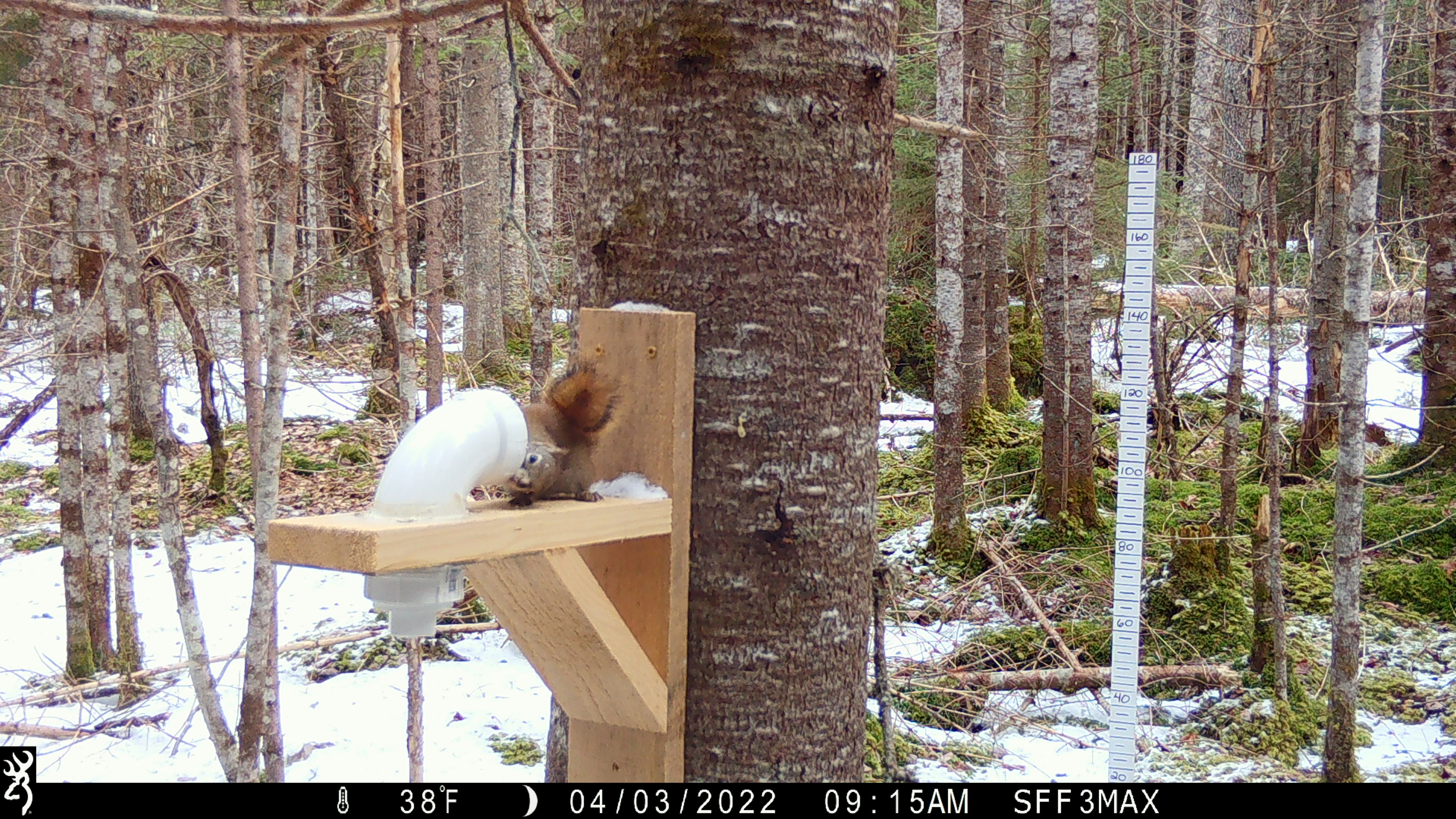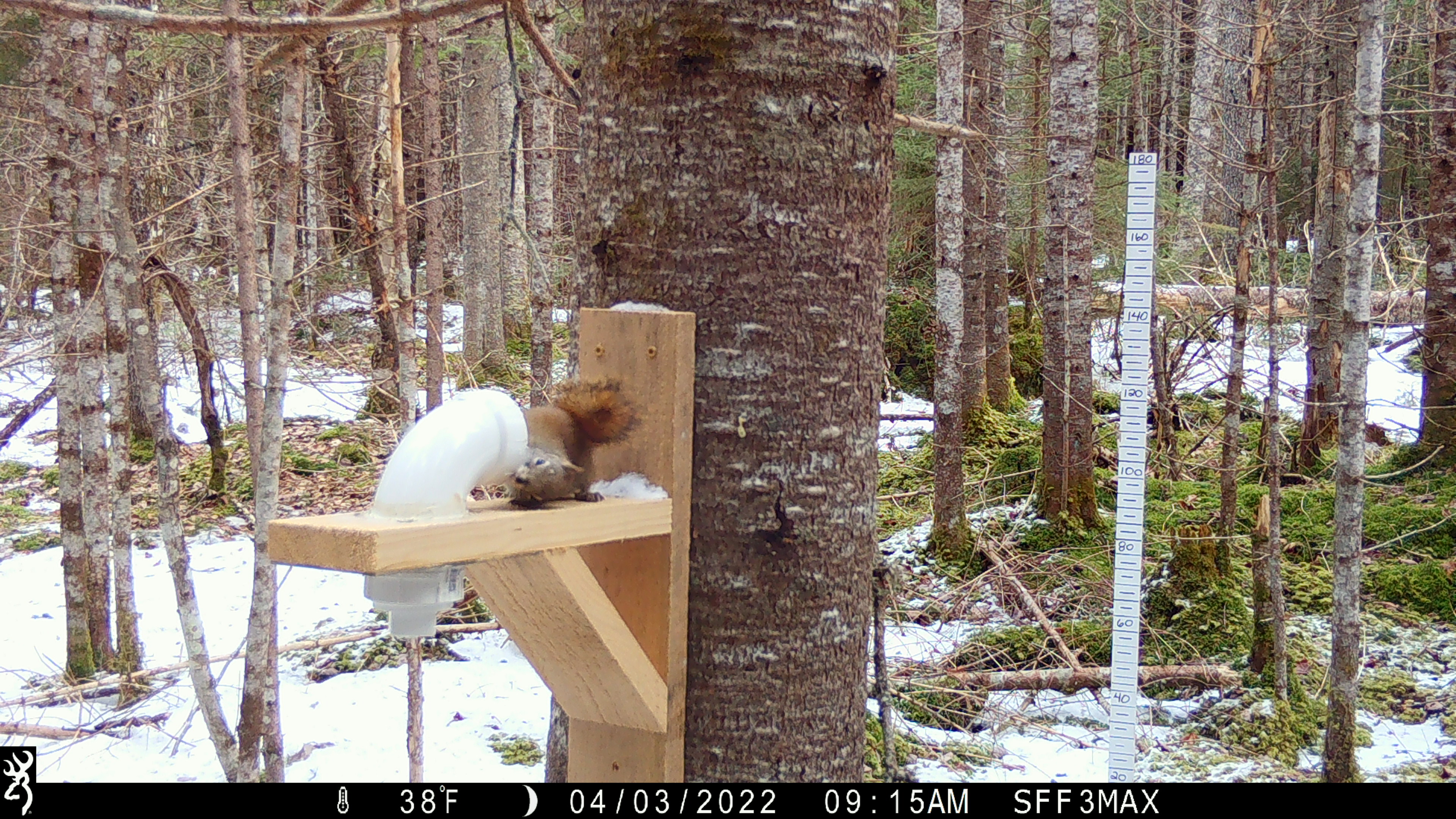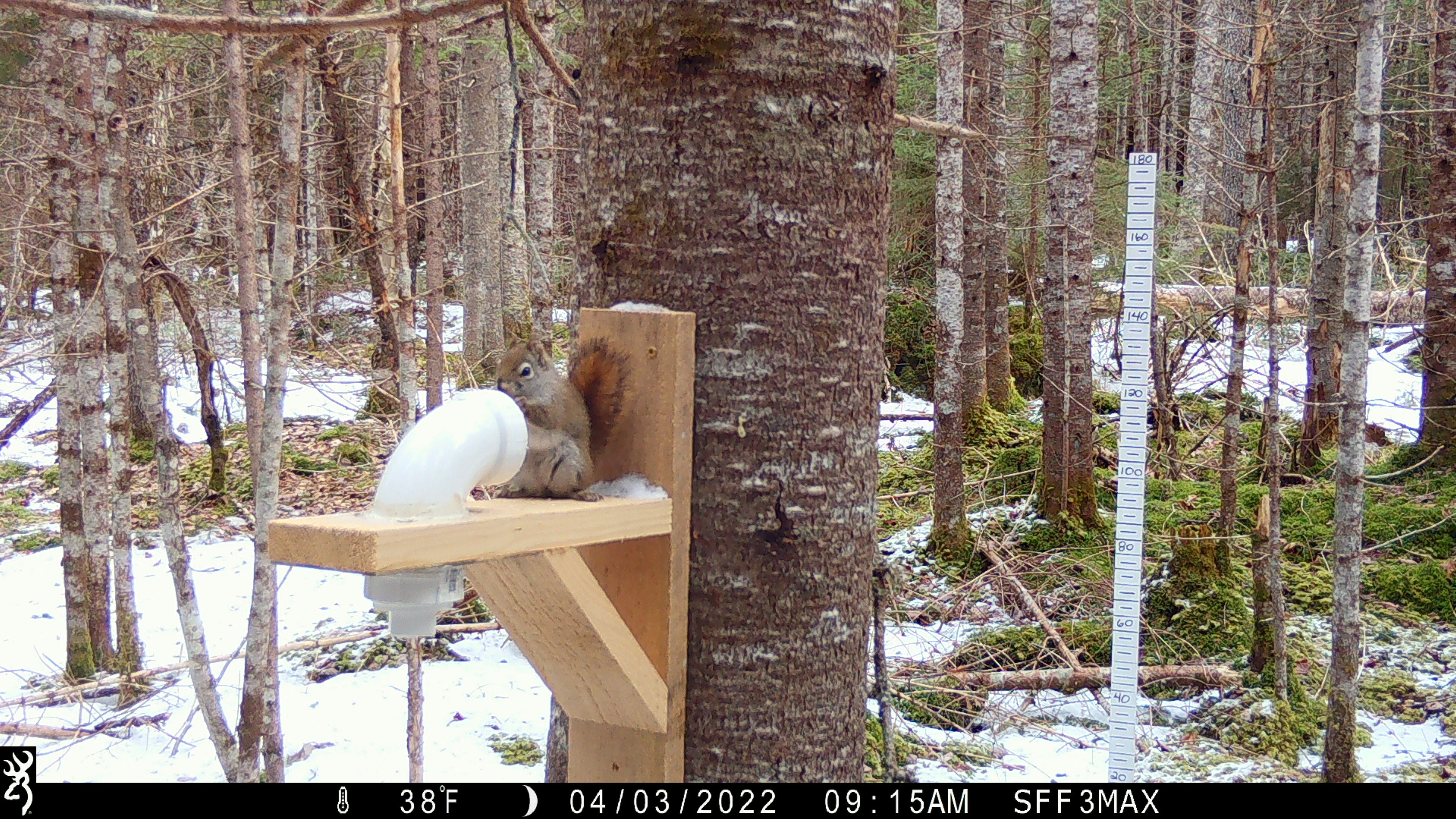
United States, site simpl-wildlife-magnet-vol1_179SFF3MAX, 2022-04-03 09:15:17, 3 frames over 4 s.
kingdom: Animalia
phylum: Chordata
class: Mammalia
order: Rodentia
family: Sciuridae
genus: Tamiasciurus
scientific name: Tamiasciurus hudsonicus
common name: red squirrel